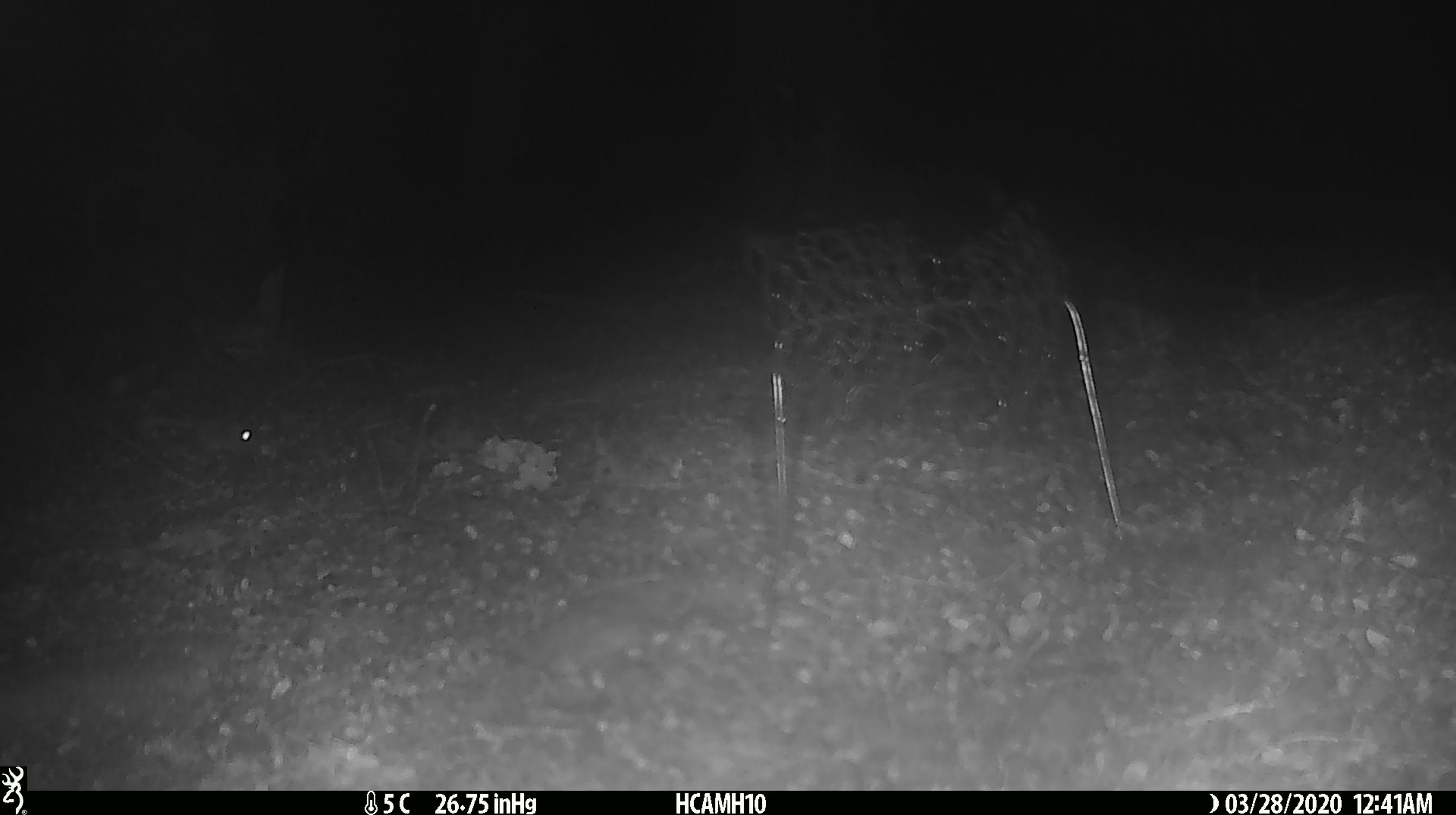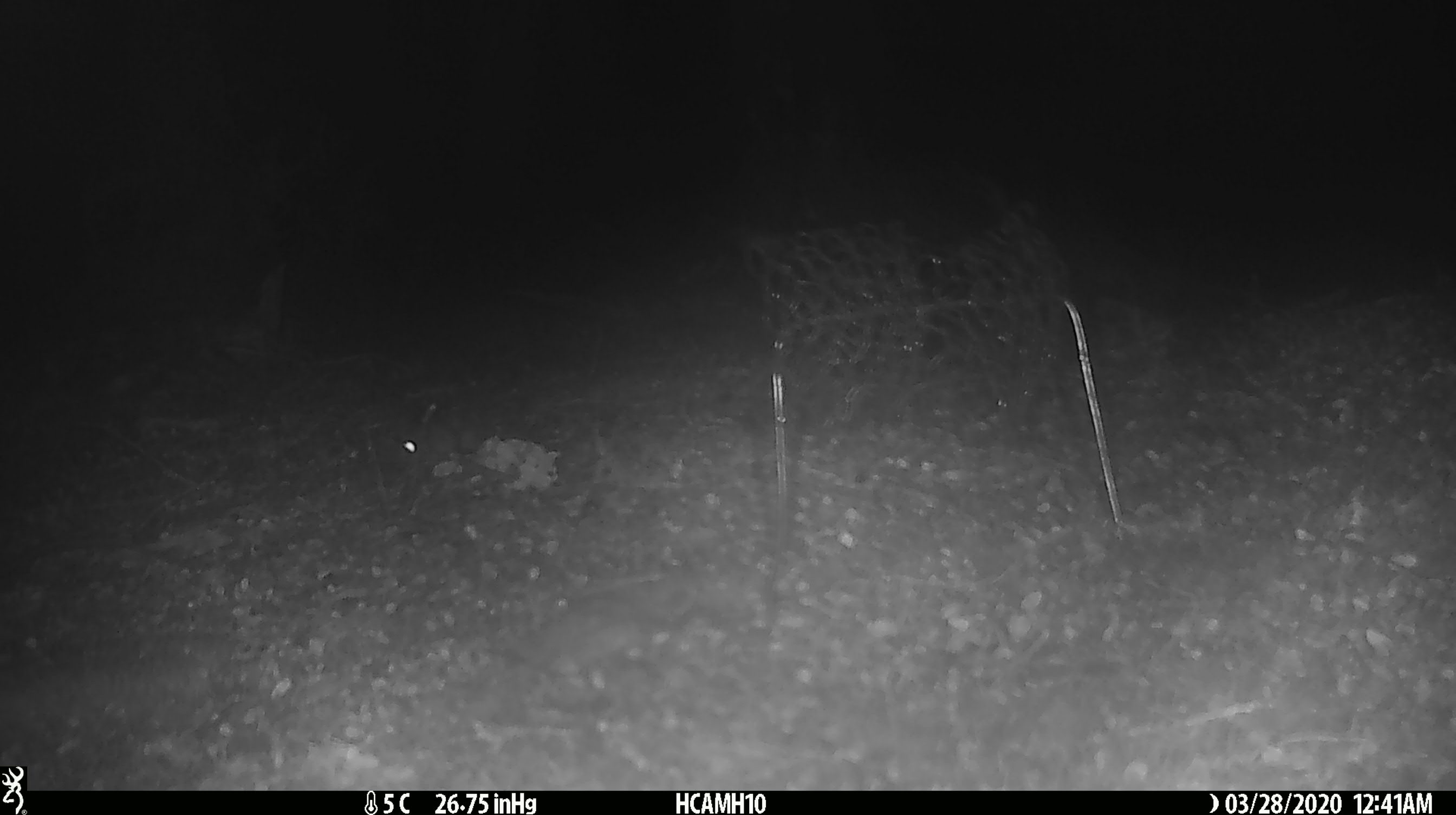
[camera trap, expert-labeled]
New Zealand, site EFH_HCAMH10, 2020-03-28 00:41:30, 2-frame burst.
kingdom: Animalia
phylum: Chordata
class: Mammalia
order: Rodentia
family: Muridae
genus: Mus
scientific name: Mus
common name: mouse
Mouse (Mus).